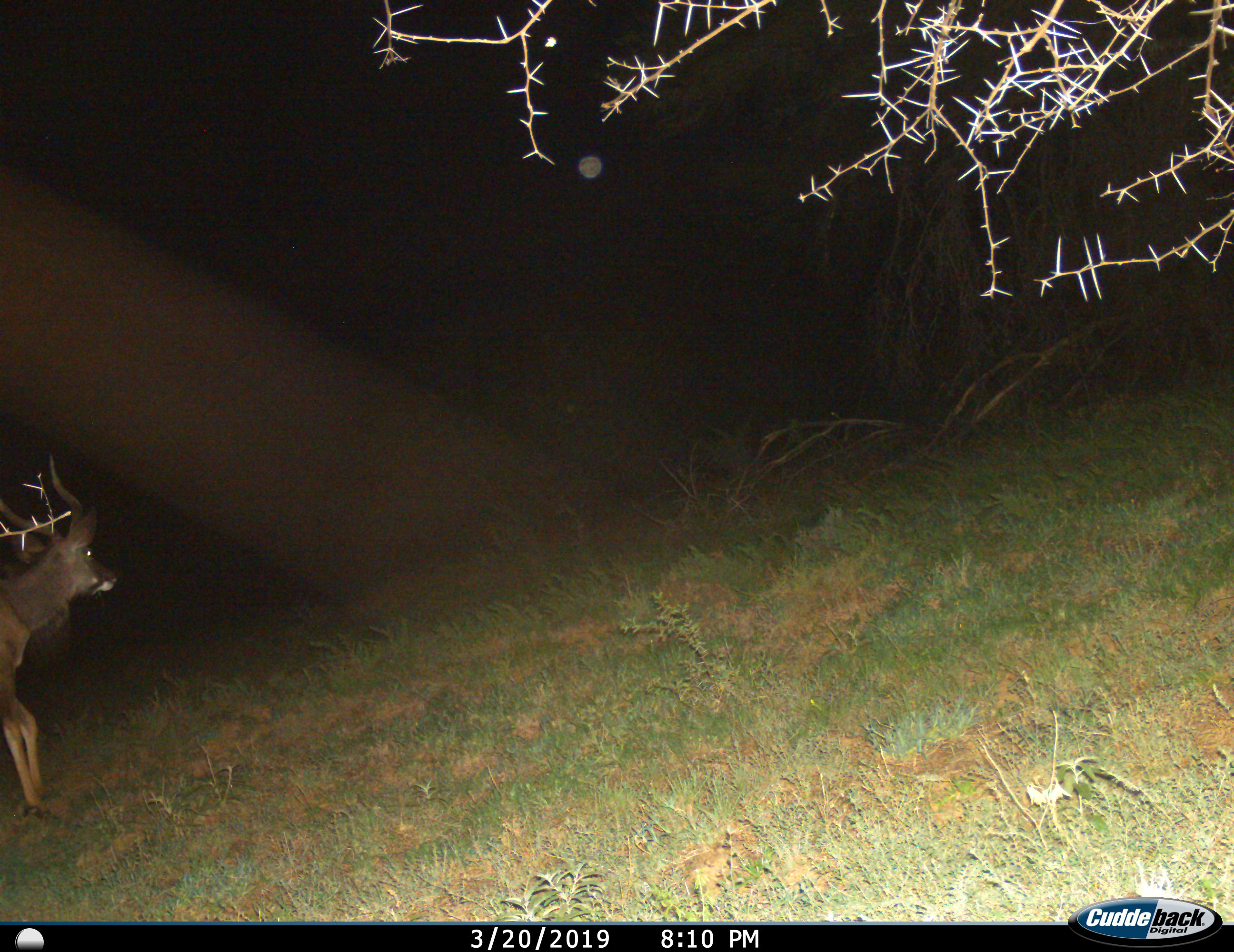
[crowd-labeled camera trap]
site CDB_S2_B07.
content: unidentified animal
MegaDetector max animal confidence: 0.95